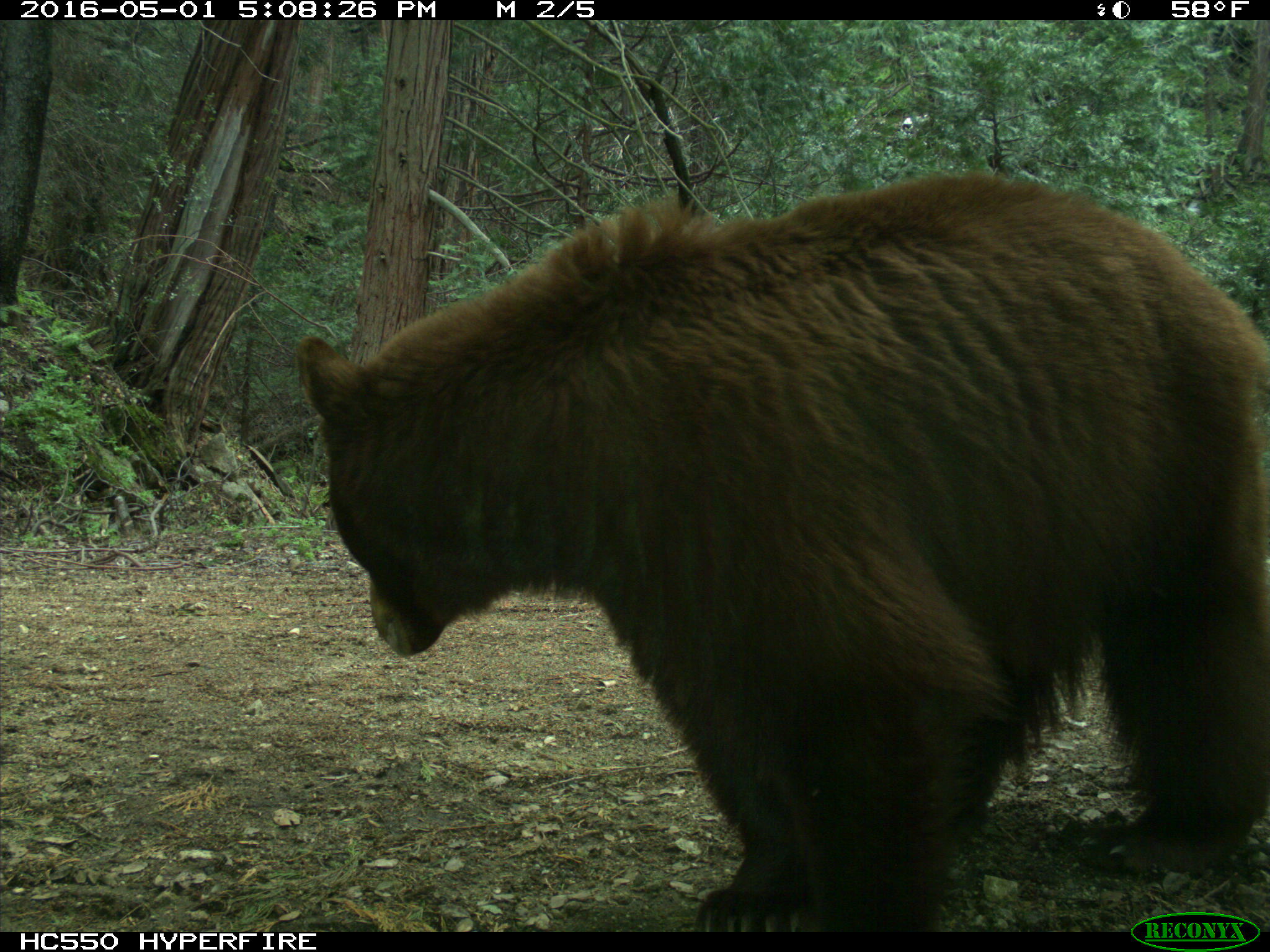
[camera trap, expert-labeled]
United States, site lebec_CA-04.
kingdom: Animalia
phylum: Chordata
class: Mammalia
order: Carnivora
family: Ursidae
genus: Ursus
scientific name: Ursus americanus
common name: american black bear